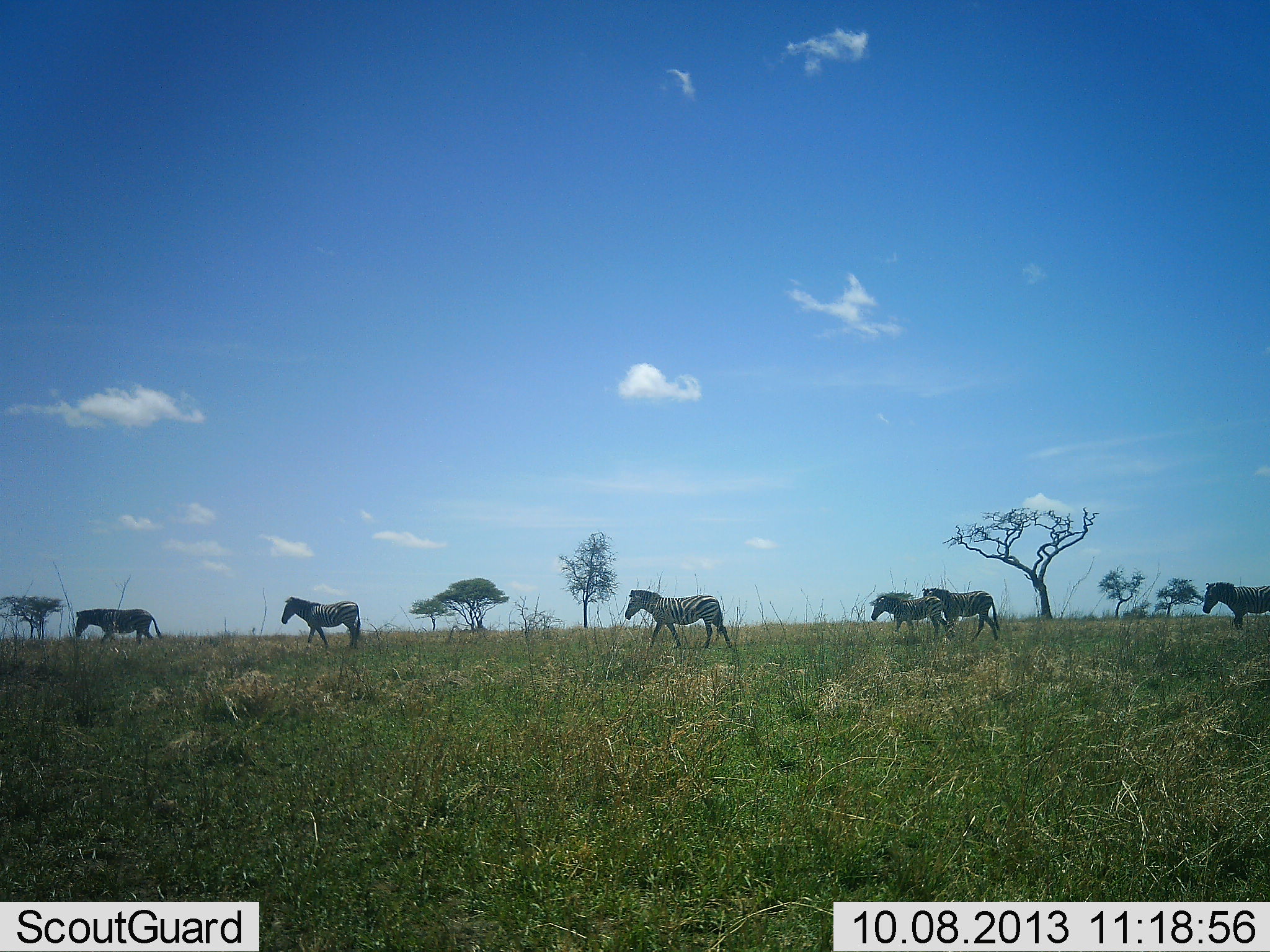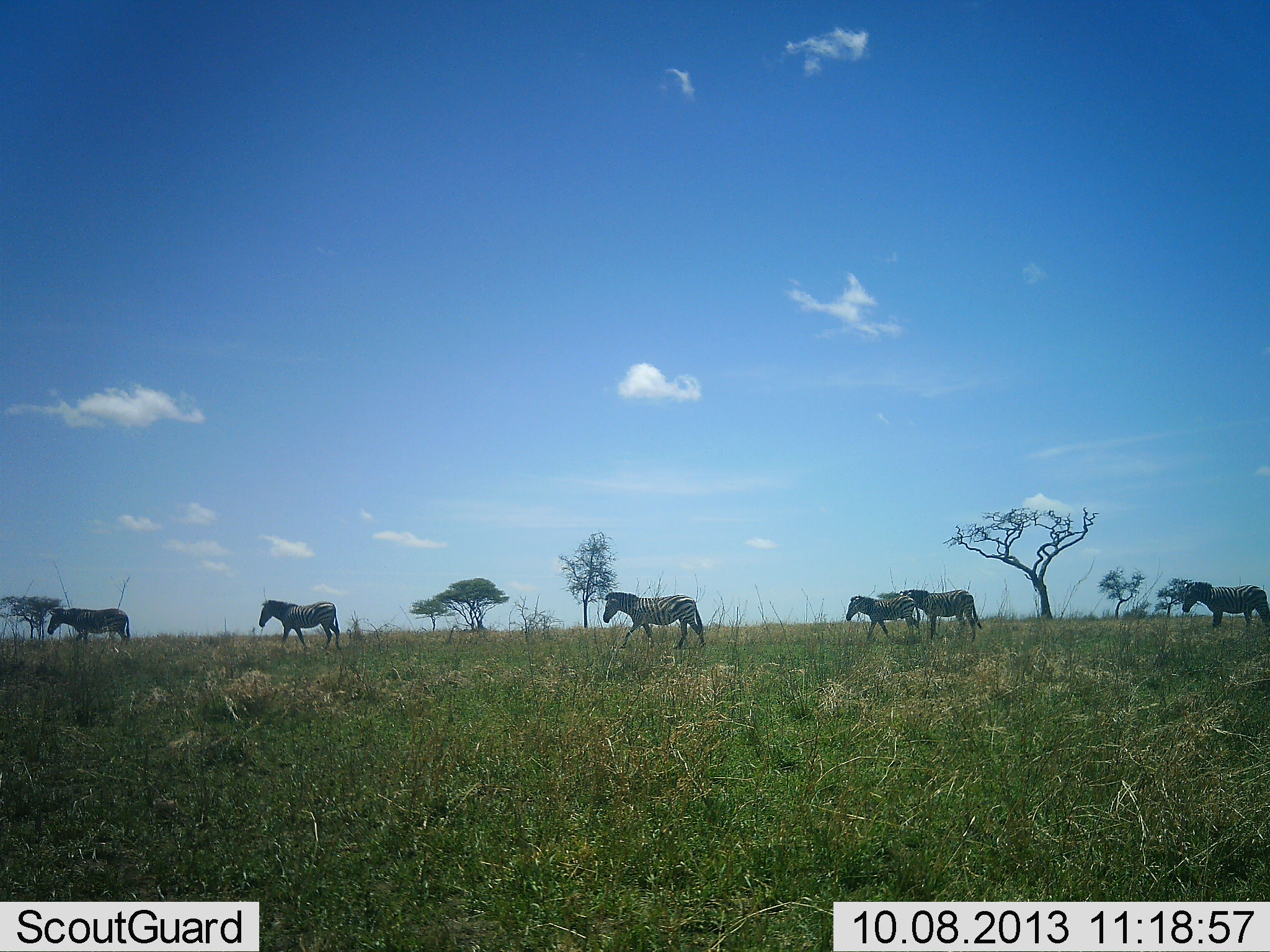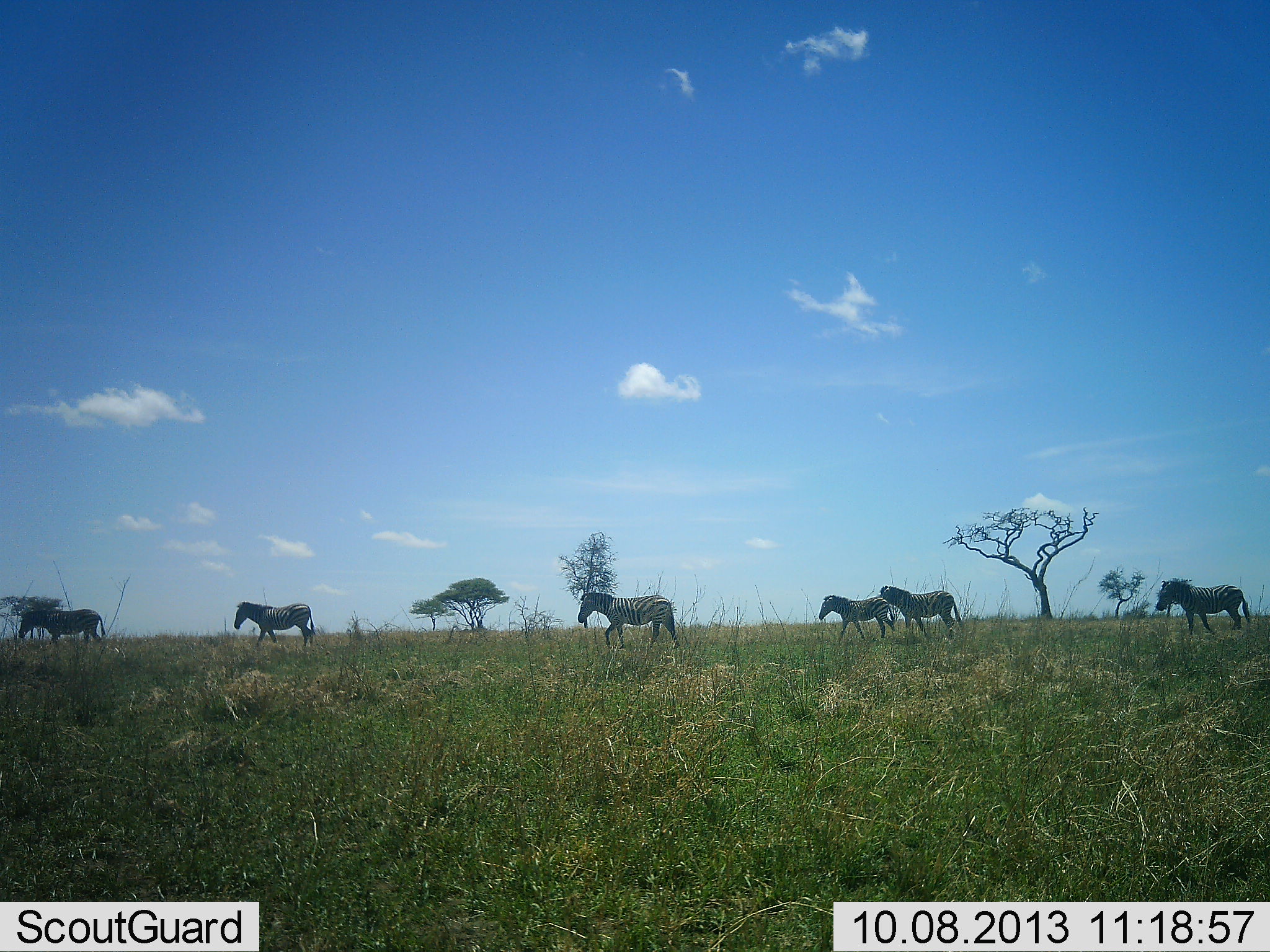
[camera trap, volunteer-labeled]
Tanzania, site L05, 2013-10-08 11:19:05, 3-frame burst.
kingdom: Animalia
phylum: Chordata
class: Mammalia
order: Perissodactyla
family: Equidae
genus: Equus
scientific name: Equus quagga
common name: plains zebra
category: zebra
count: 6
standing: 7%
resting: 0%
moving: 100%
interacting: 0%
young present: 14%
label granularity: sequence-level